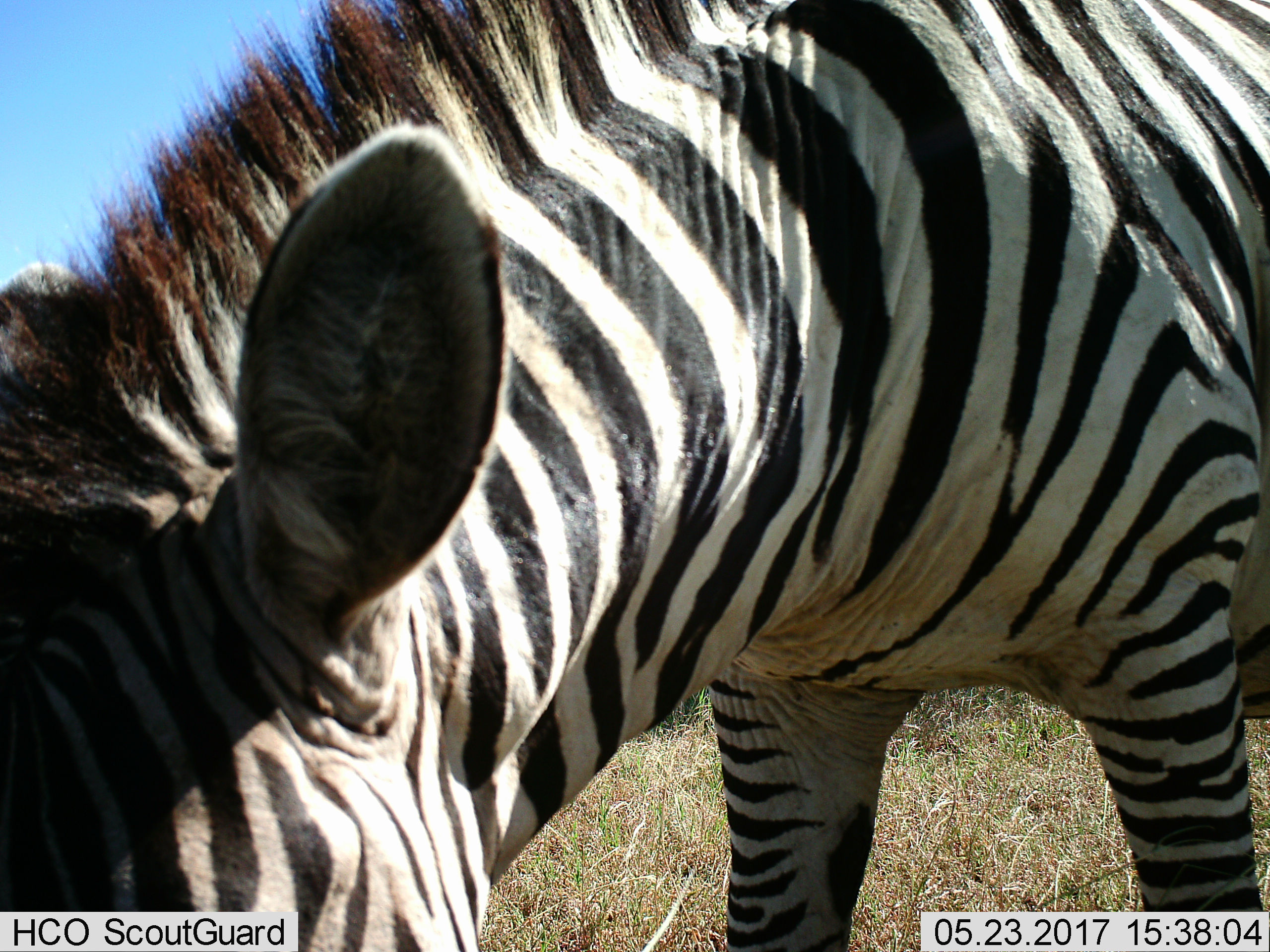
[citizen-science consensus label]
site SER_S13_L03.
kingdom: Animalia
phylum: Chordata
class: Mammalia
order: Perissodactyla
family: Equidae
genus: Equus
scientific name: Equus quagga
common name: plains zebra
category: zebraplains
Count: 1.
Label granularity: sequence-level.